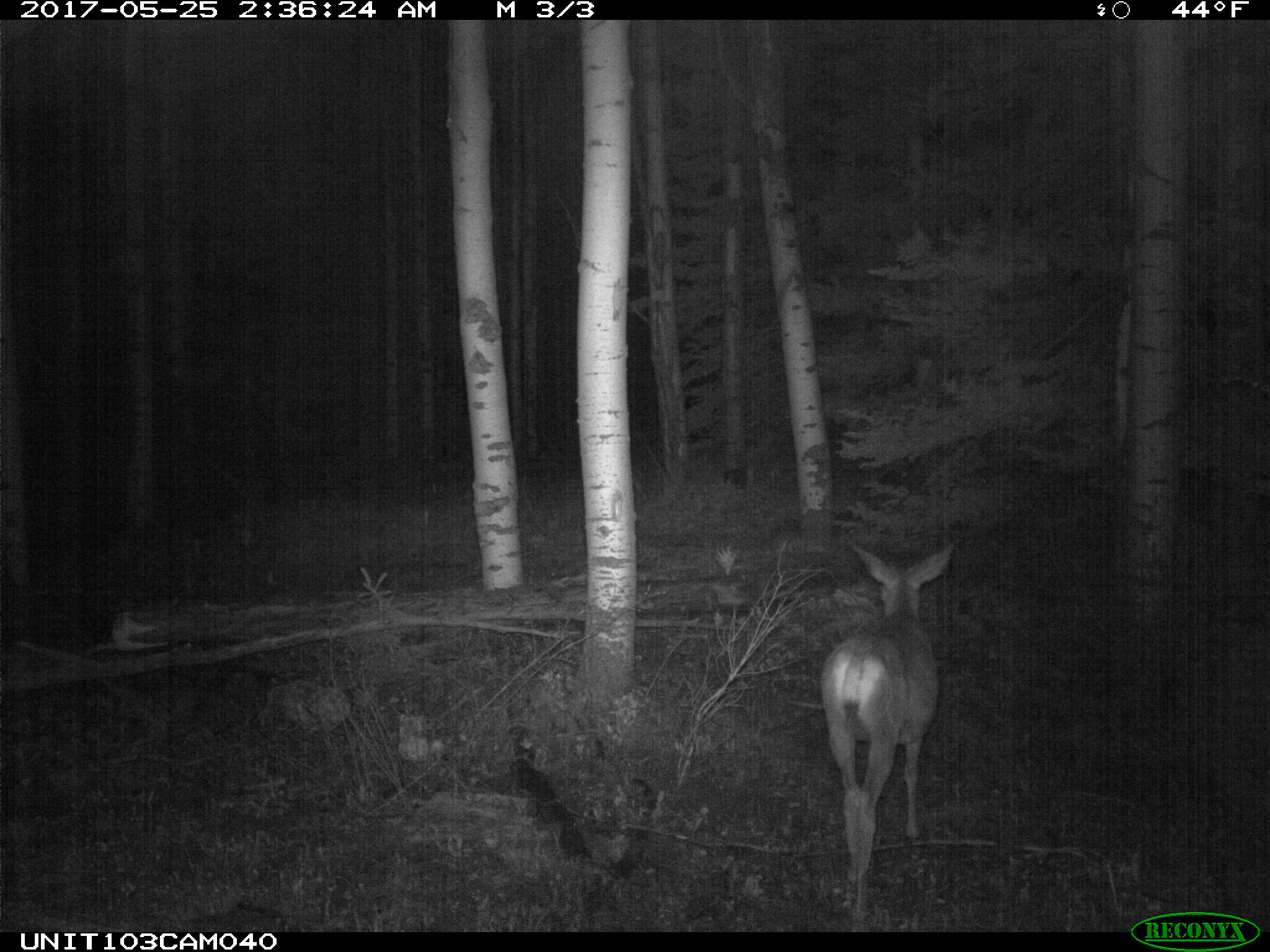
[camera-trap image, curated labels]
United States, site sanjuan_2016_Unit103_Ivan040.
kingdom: Animalia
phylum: Chordata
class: Mammalia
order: Artiodactyla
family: Cervidae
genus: Odocoileus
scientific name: Odocoileus hemionus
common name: mule deer